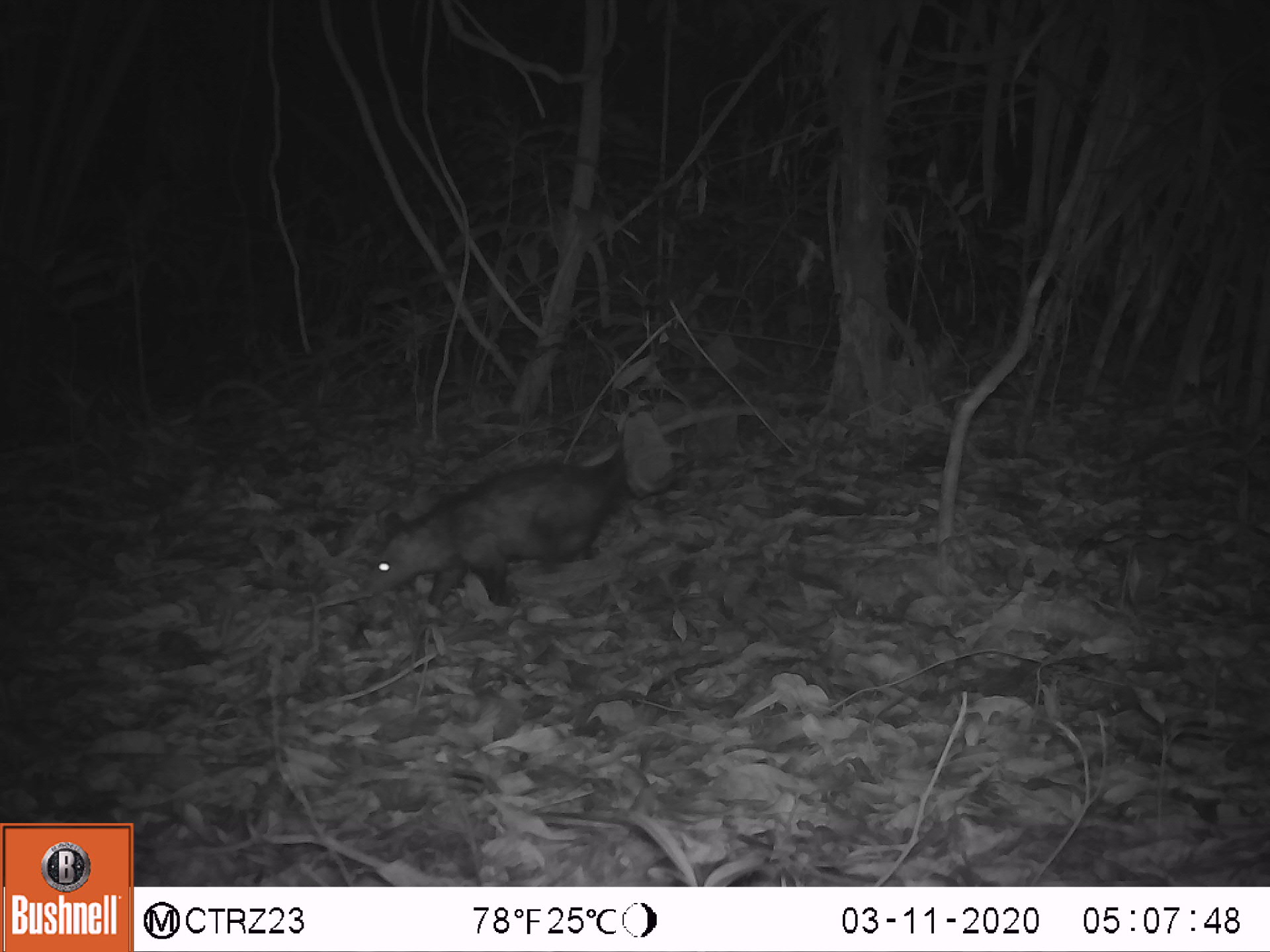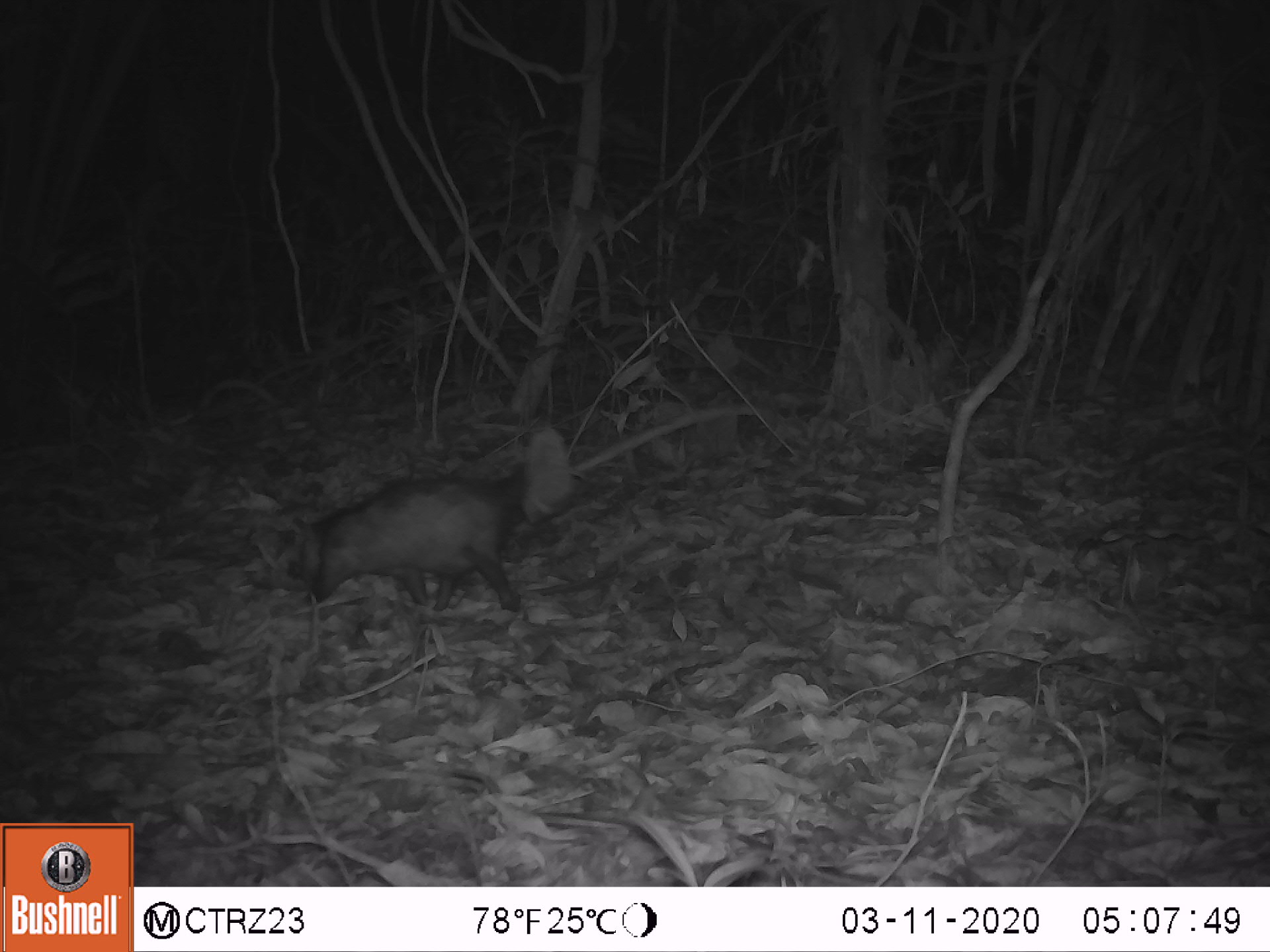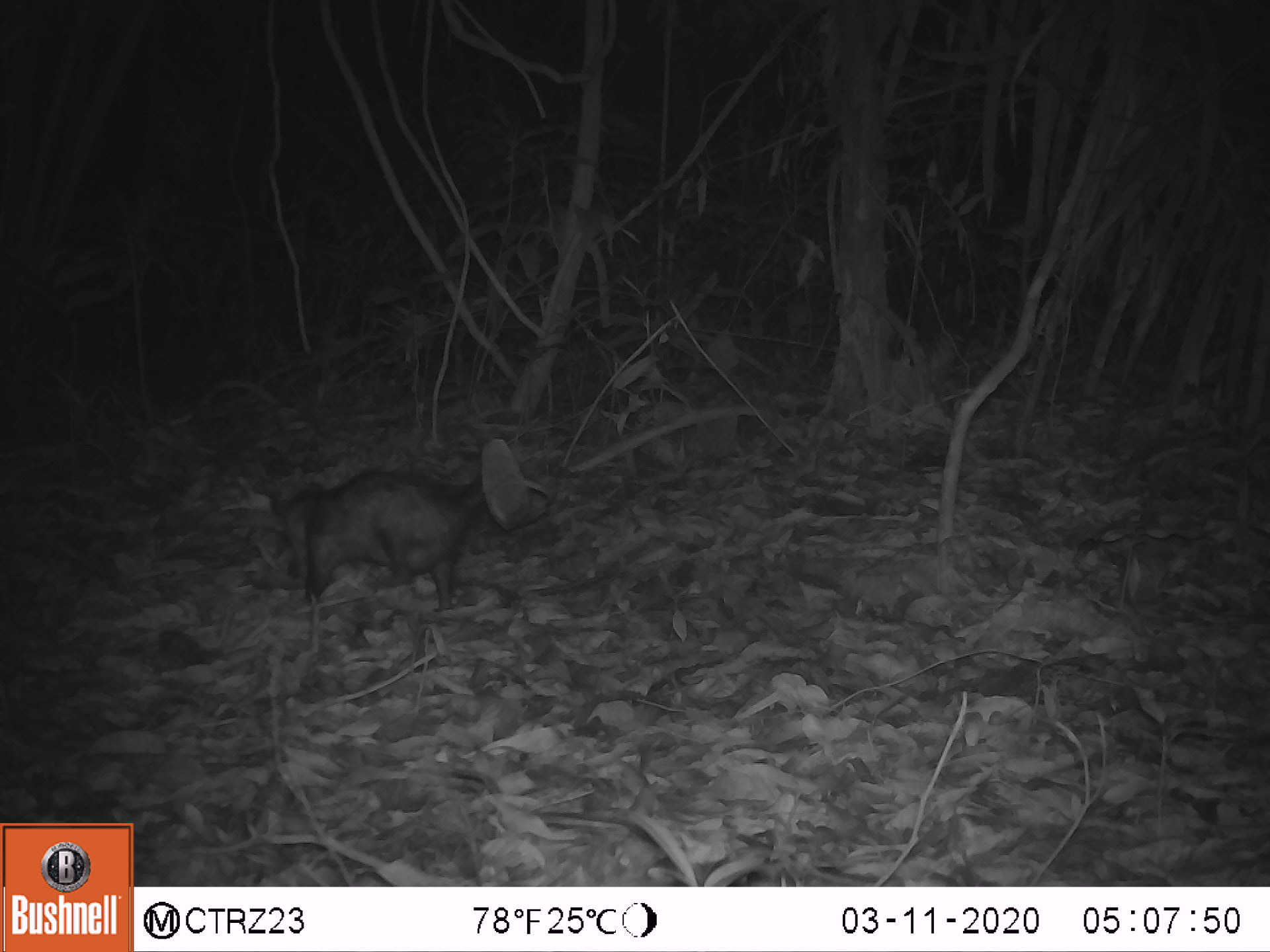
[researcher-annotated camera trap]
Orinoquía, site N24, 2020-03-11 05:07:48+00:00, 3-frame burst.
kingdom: Animalia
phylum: Chordata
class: Mammalia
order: Didelphimorphia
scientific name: Didelphimorphia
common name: possum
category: unknown possum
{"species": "unknown possum (possum) (Didelphimorphia)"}